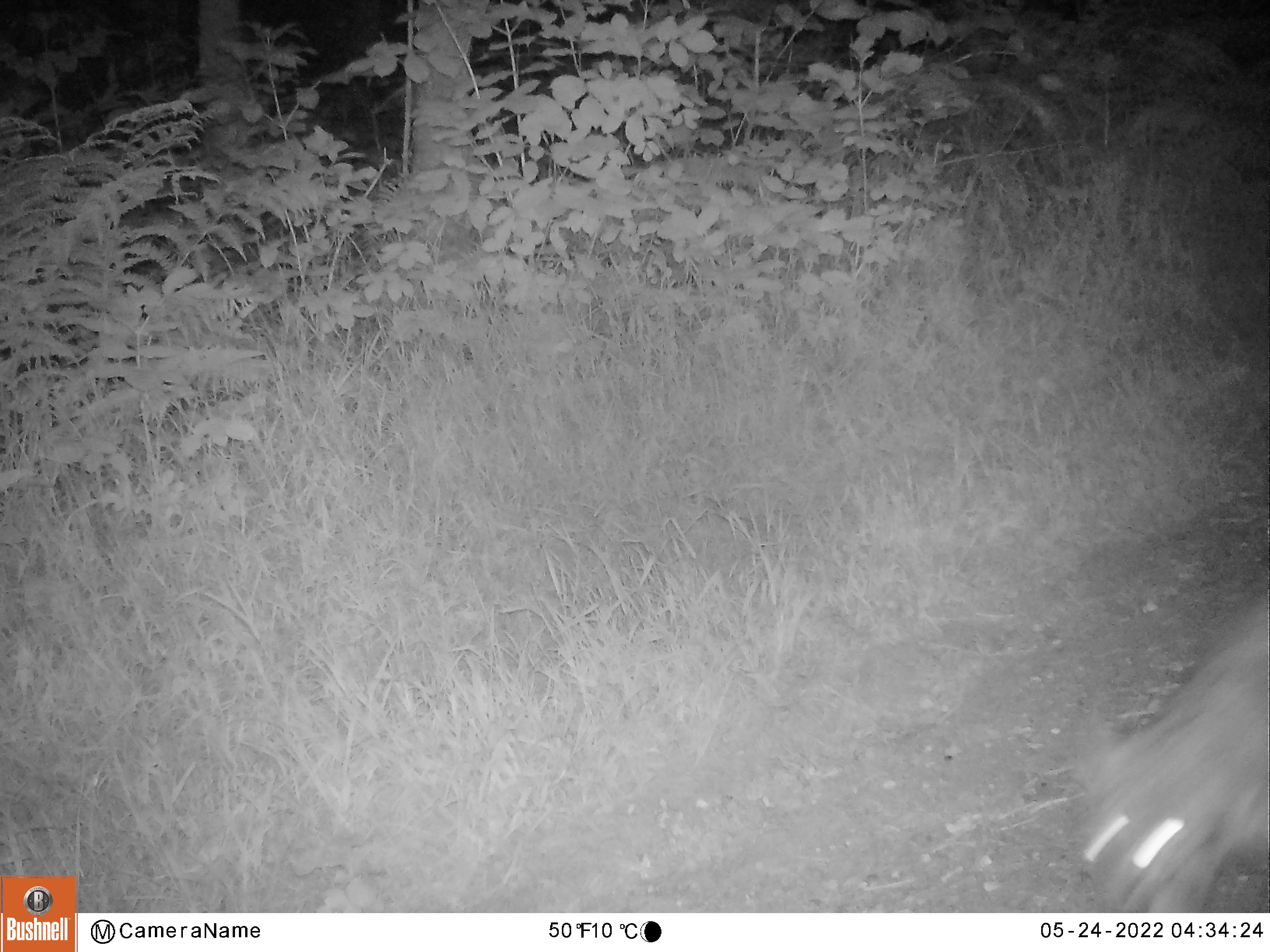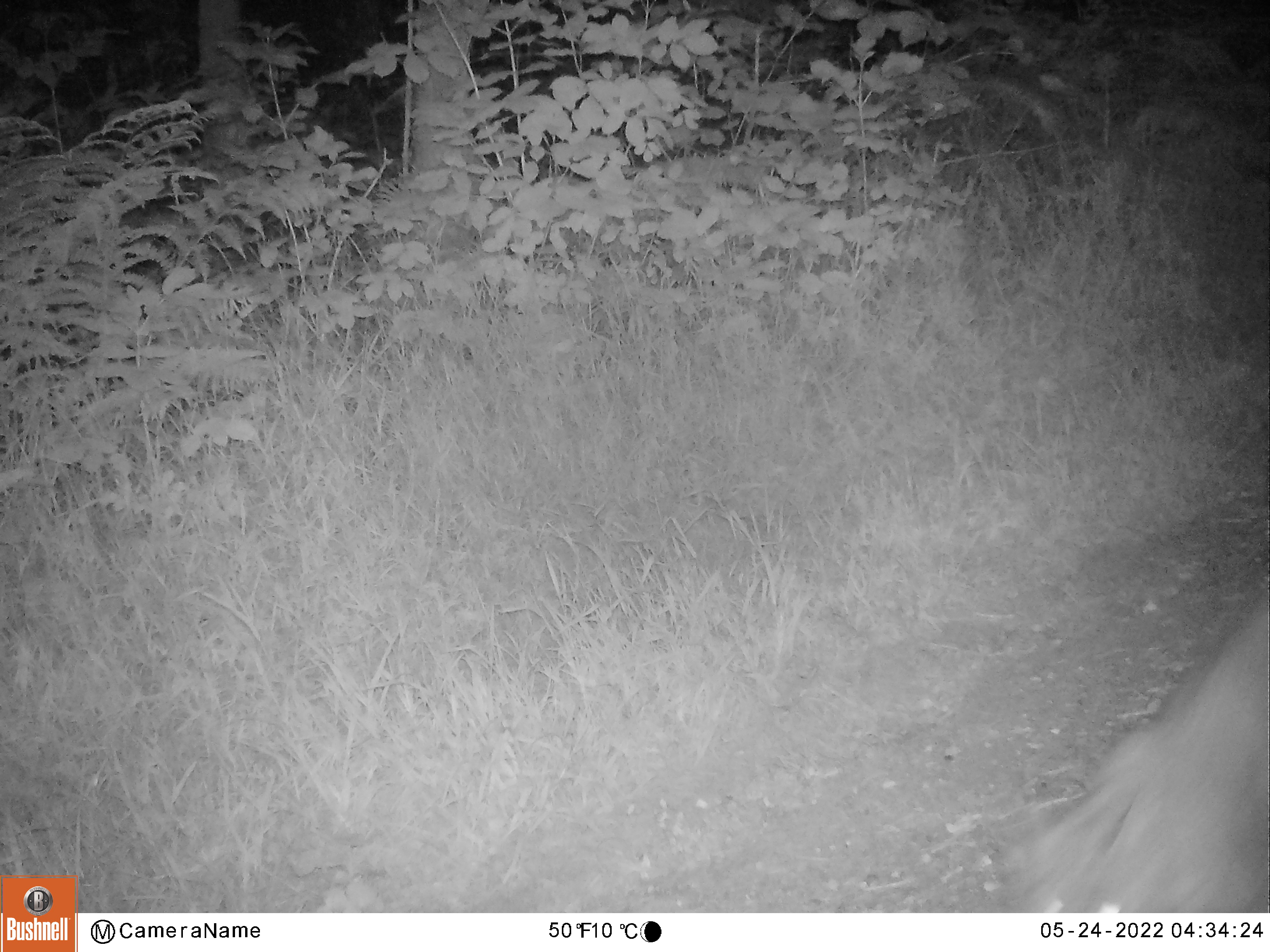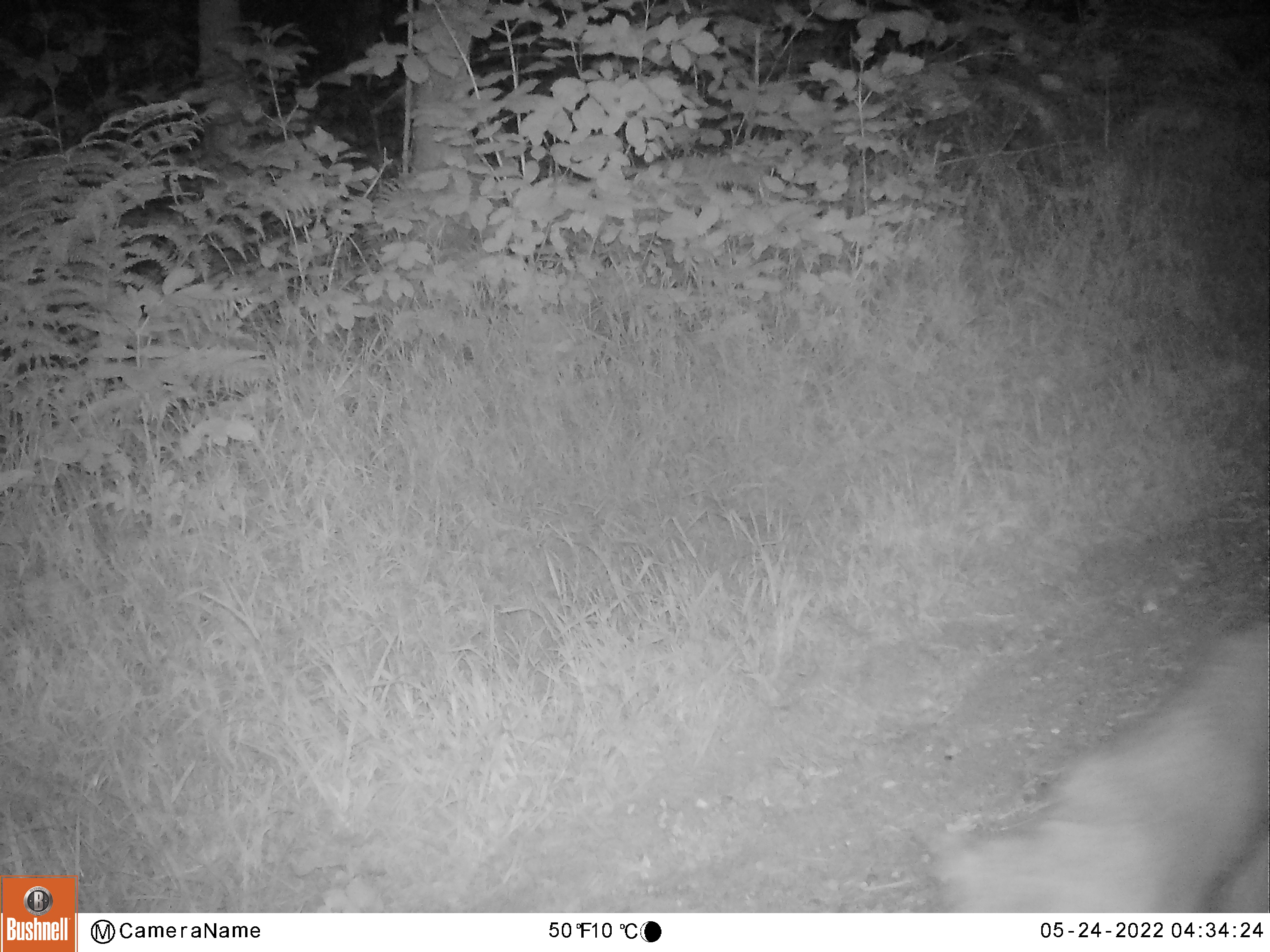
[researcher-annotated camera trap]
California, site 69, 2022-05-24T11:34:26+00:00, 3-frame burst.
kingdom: Animalia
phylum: Chordata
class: Mammalia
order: Carnivora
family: Canidae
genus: Urocyon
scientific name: Urocyon cinereoargenteus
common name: gray fox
Gray fox (Urocyon cinereoargenteus).